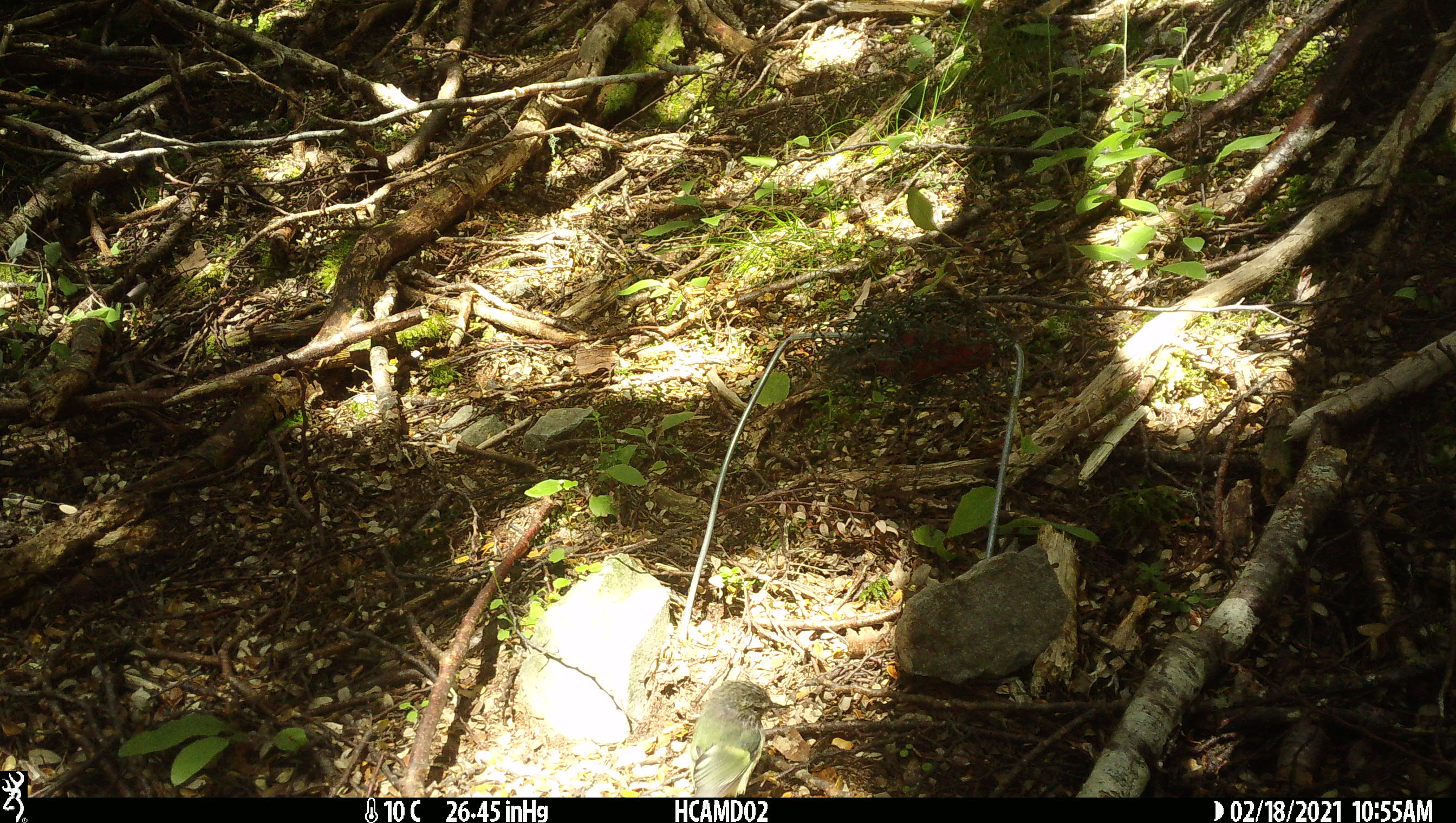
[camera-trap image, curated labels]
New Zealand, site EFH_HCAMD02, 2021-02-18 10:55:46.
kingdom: Animalia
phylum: Chordata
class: Aves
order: Passeriformes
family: Acanthisittidae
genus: Acanthisitta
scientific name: Acanthisitta chloris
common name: rifleman